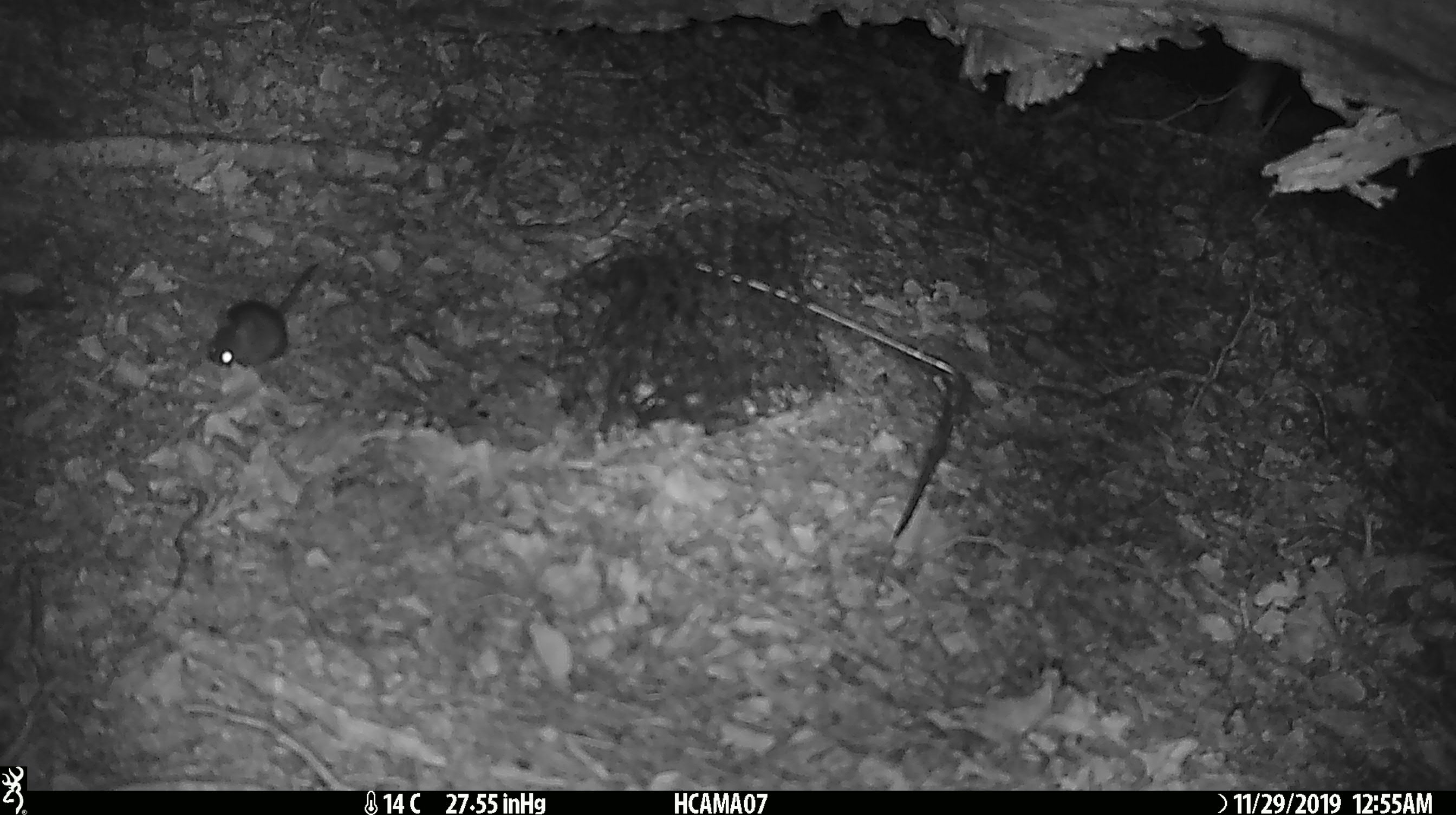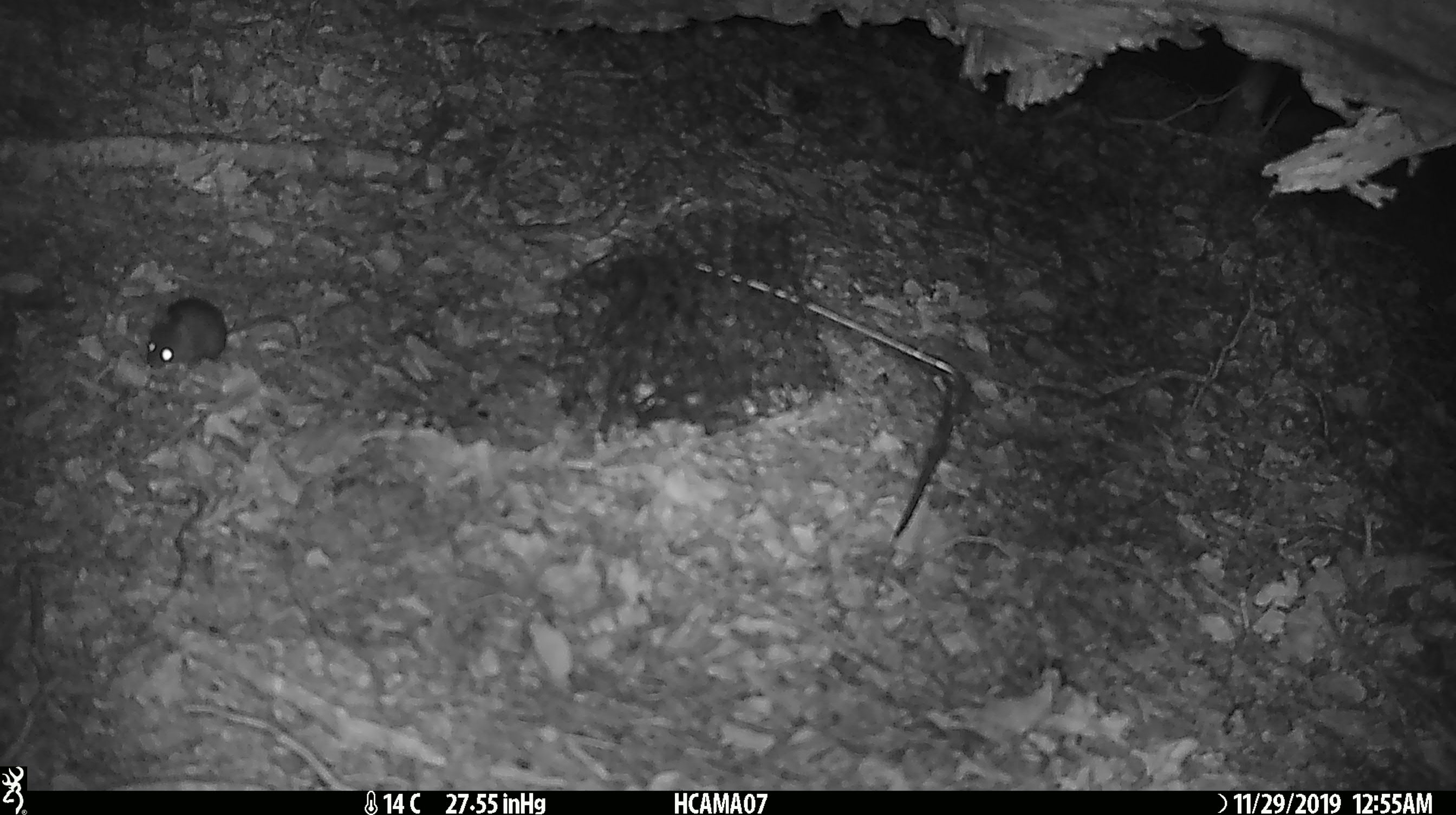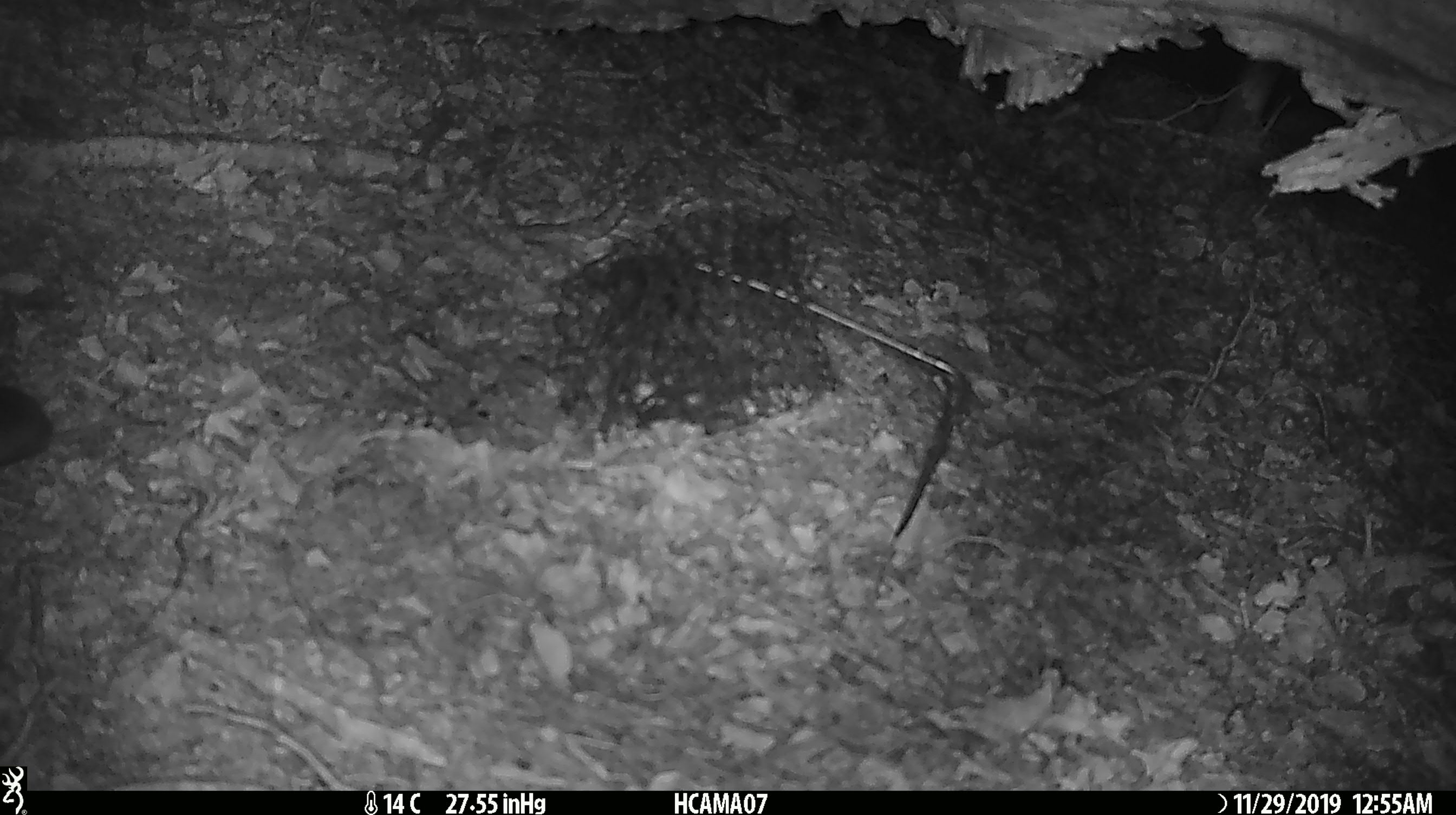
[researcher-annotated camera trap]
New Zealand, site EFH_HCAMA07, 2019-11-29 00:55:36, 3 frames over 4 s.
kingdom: Animalia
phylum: Chordata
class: Mammalia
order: Rodentia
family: Muridae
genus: Mus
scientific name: Mus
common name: mouse